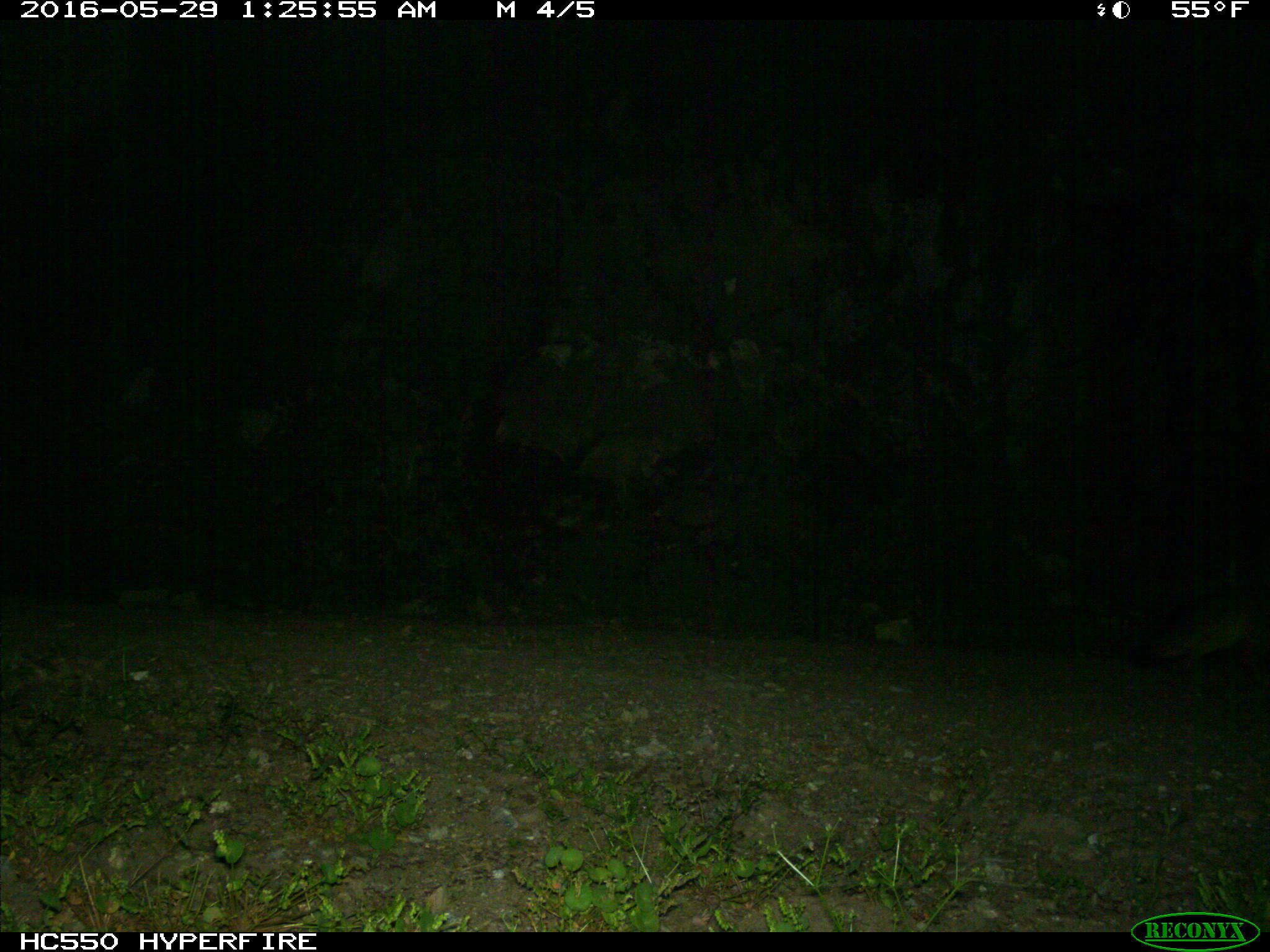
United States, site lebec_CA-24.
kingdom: Animalia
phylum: Chordata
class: Mammalia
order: Carnivora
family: Canidae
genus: Urocyon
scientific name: Urocyon cinereoargenteus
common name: gray fox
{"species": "Urocyon cinereoargenteus (gray fox)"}